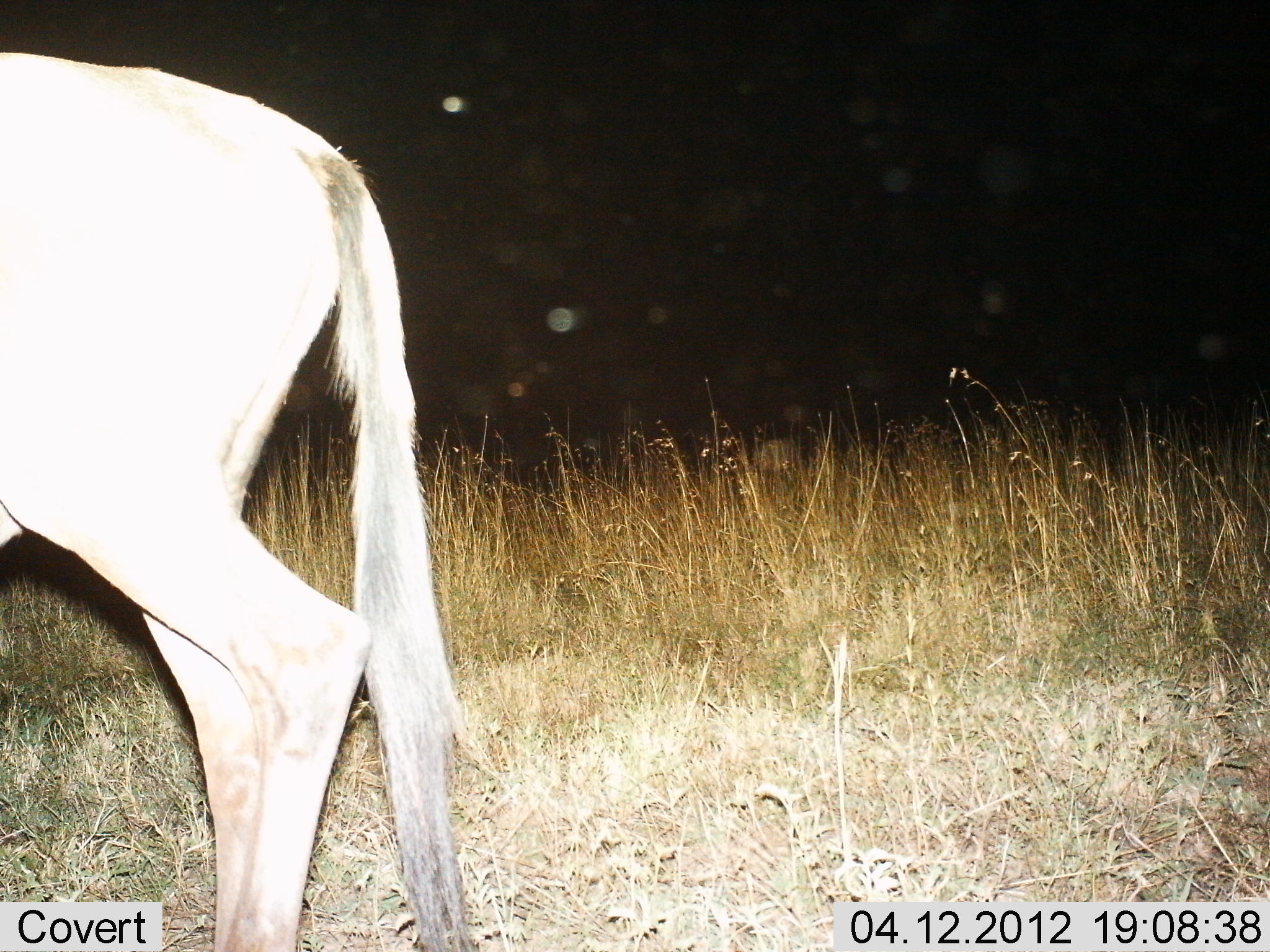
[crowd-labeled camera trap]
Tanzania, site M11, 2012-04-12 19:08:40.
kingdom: Animalia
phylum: Chordata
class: Mammalia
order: Artiodactyla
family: Bovidae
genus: Connochaetes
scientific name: Connochaetes taurinus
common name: blue wildebeest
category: wildebeest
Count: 1.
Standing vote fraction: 44%.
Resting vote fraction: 0%.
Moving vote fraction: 56%.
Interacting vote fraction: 0%.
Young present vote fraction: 0%.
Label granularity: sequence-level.